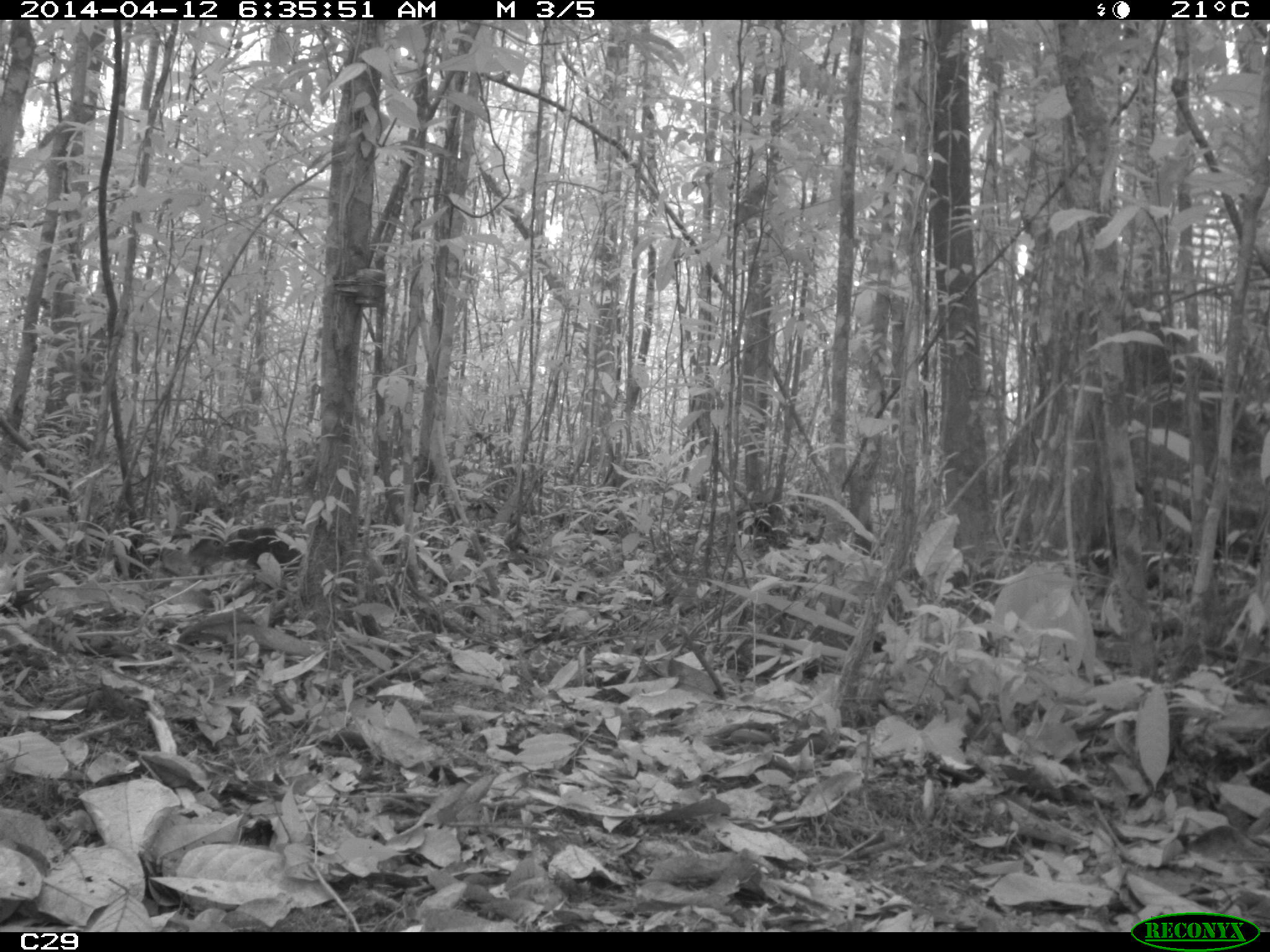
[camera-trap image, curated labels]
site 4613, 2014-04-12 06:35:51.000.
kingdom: Animalia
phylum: Chordata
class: Mammalia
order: Rodentia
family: Dasyproctidae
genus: Dasyprocta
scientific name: Dasyprocta leporina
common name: red-rumped agouti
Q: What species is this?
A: Dasyprocta leporina (red-rumped agouti).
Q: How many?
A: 1.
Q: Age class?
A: Adult.